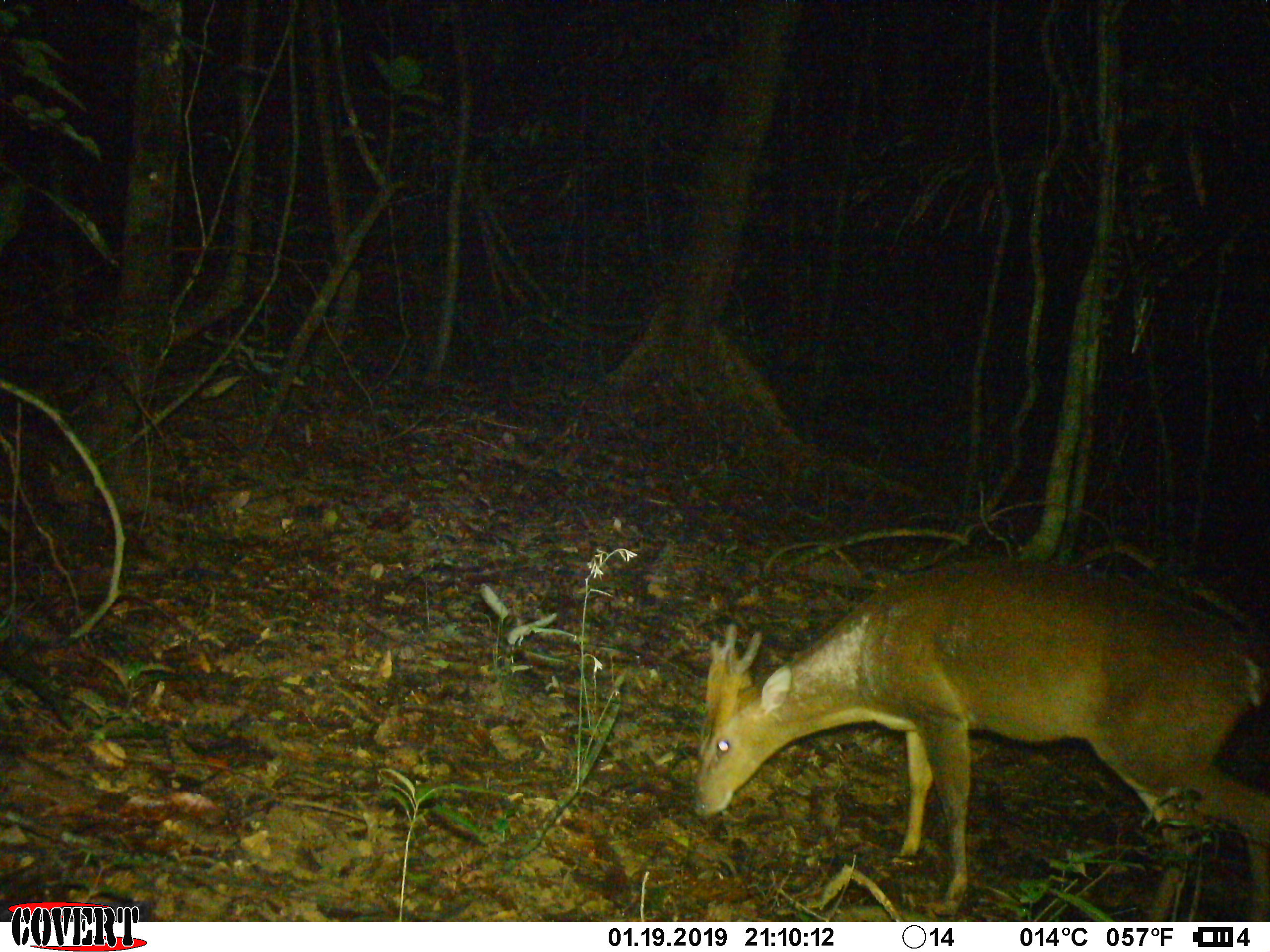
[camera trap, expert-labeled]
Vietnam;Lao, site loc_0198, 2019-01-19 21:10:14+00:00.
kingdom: Animalia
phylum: Chordata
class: Mammalia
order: Artiodactyla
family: Cervidae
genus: Muntiacus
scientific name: Muntiacus vuquangensis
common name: large-antlered muntjac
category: large antlered muntjac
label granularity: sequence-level